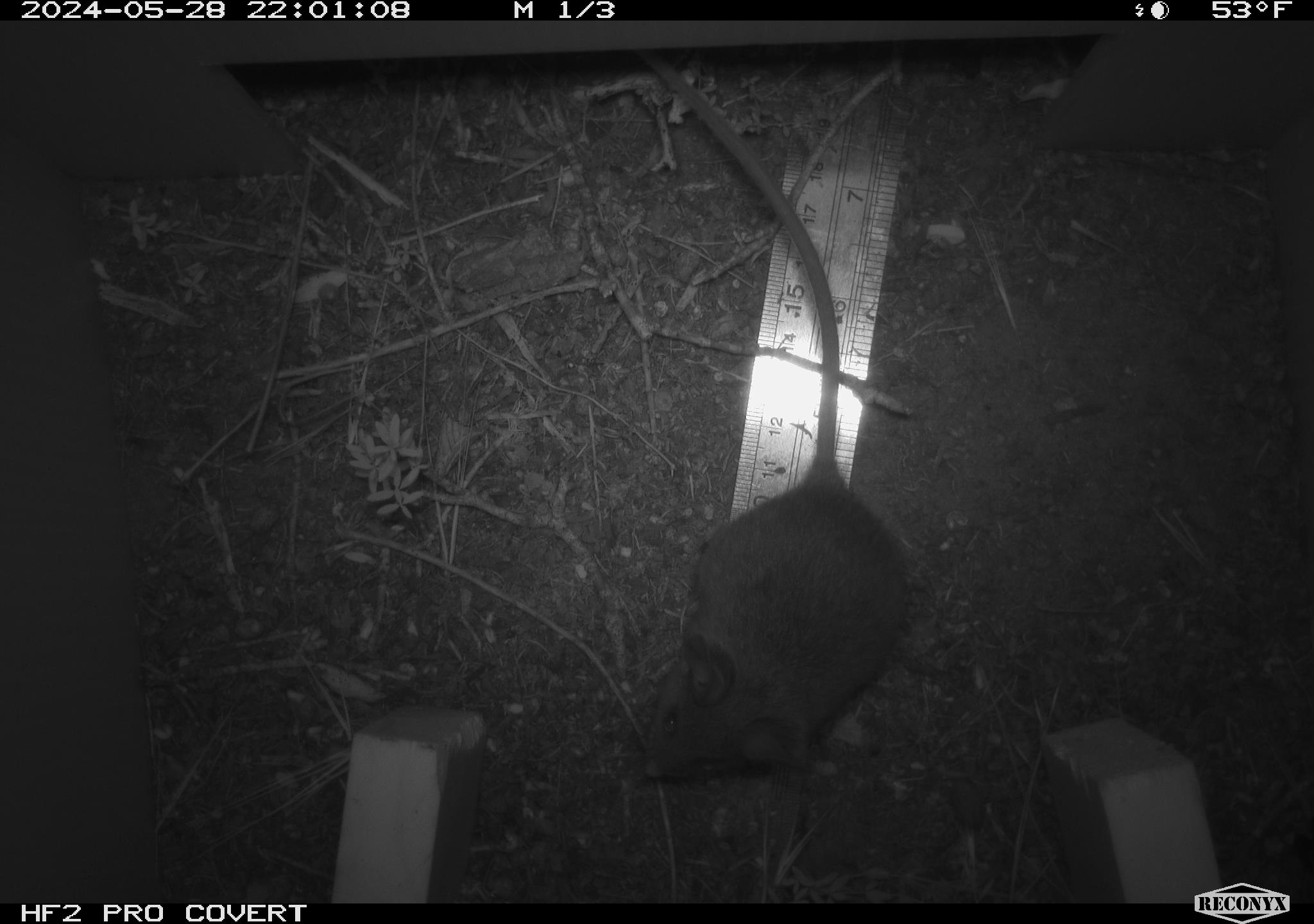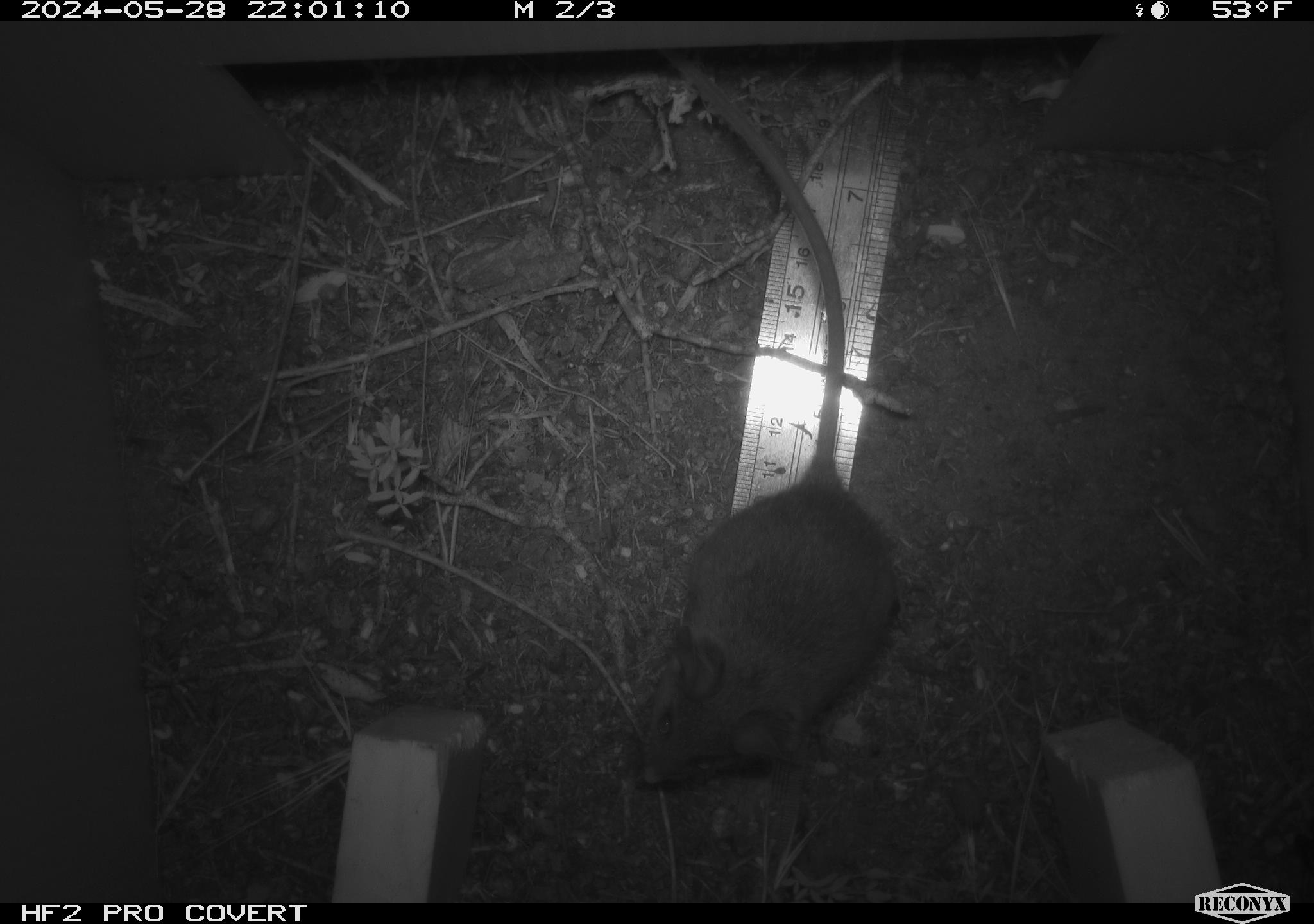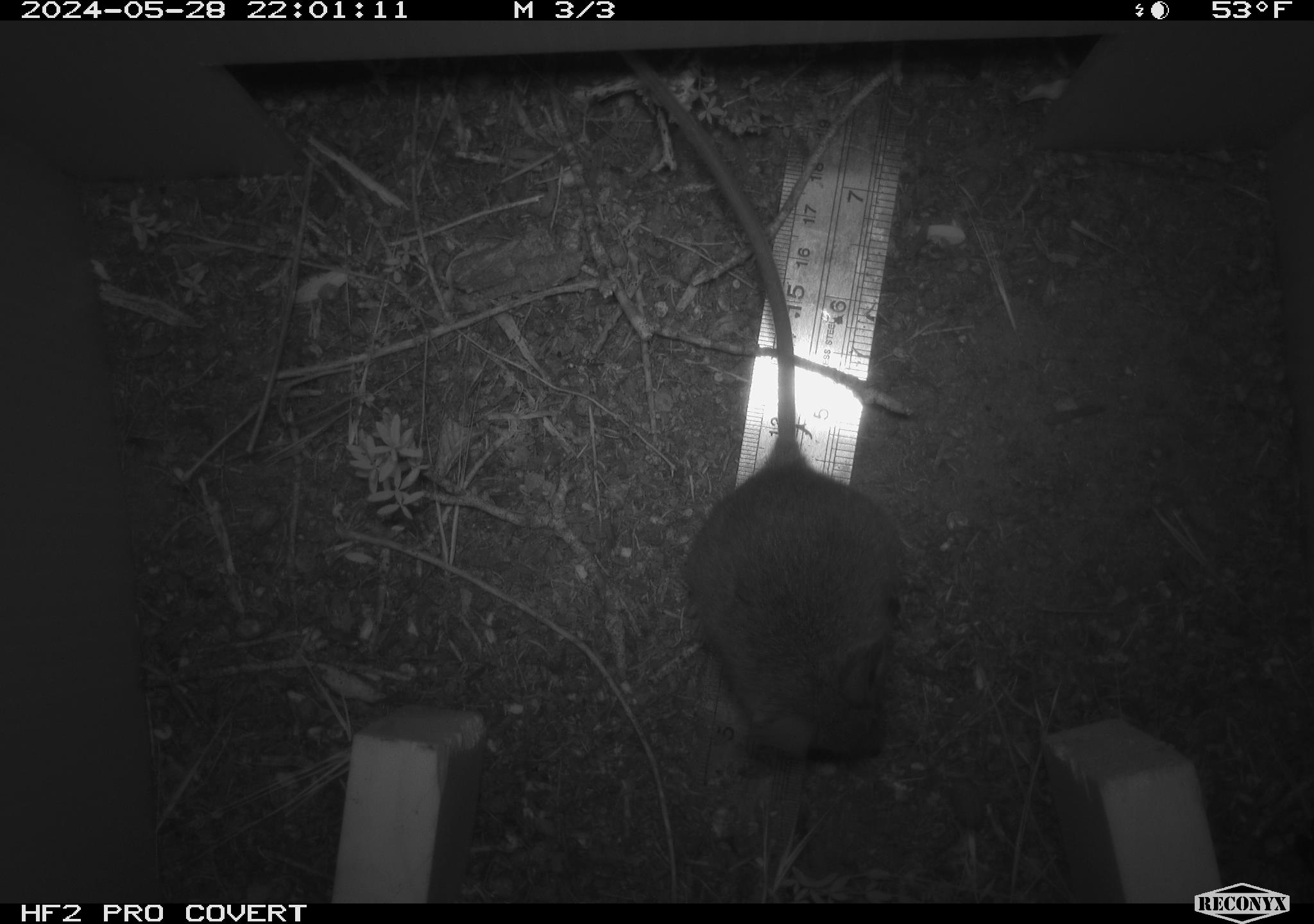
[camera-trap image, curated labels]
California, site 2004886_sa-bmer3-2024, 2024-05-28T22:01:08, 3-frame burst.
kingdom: Animalia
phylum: Chordata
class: Mammalia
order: Rodentia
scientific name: Rodentia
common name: mouse species